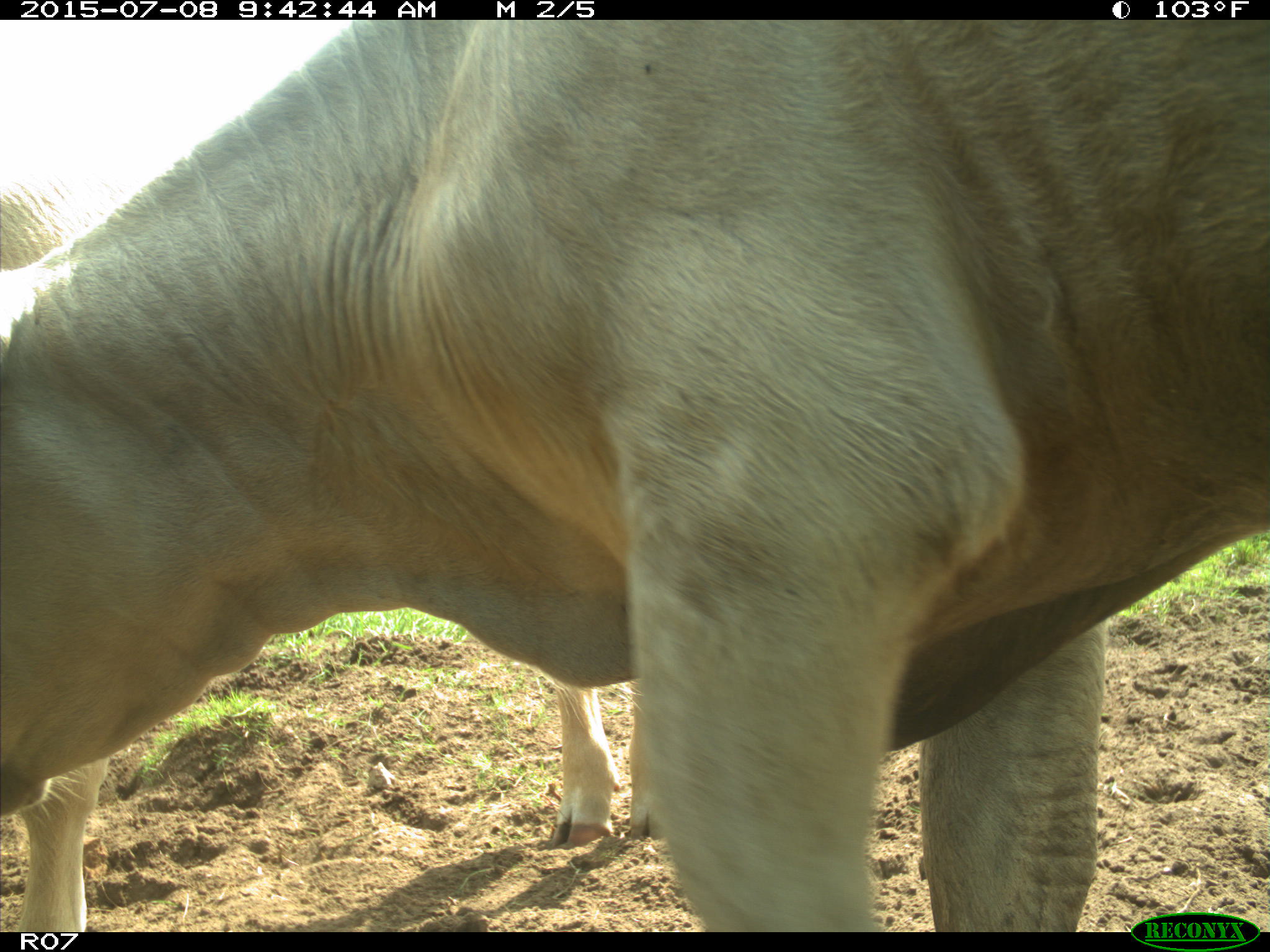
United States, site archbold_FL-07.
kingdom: Animalia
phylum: Chordata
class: Mammalia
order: Artiodactyla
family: Bovidae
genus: Bos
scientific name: Bos taurus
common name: domestic cow